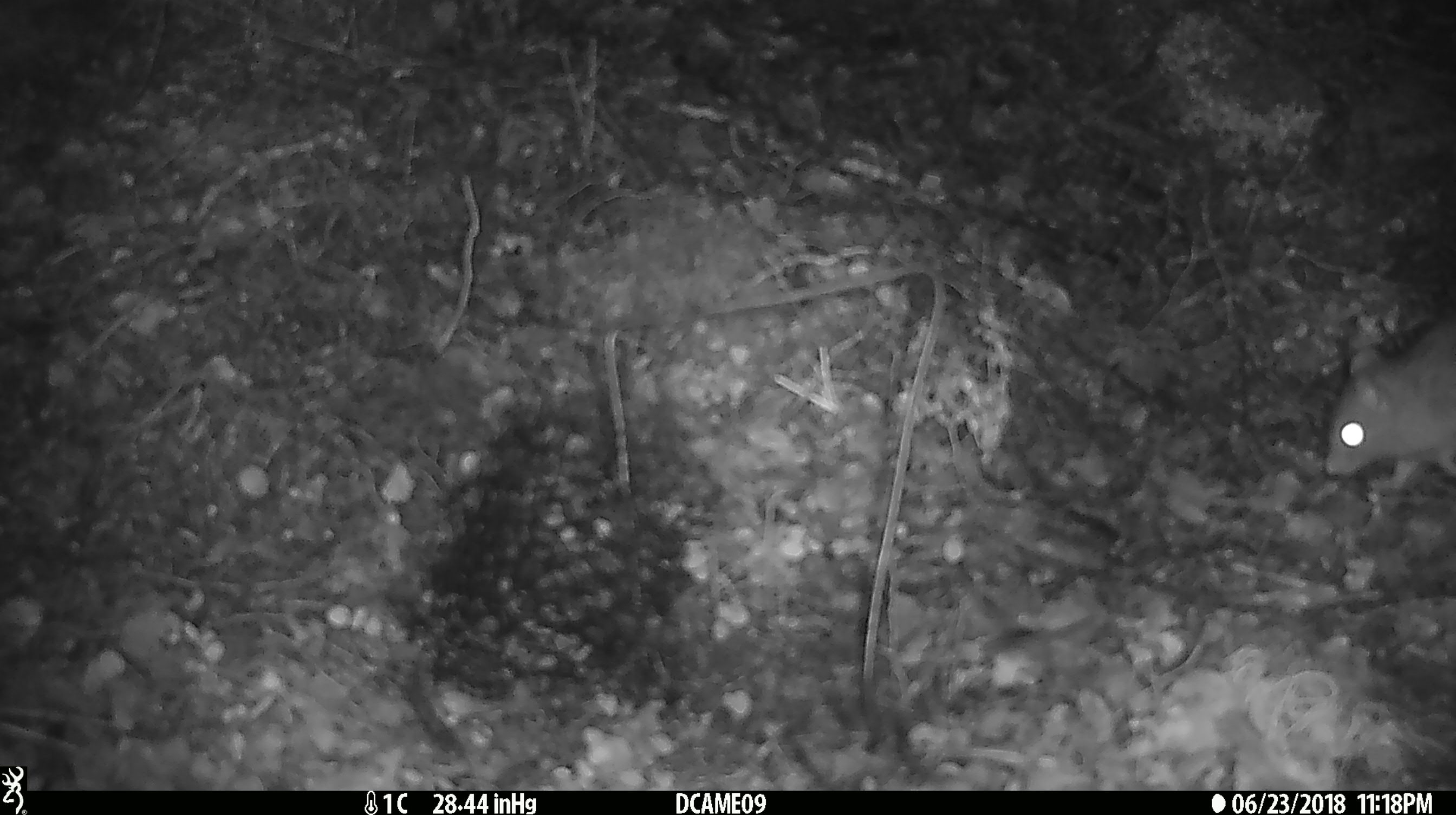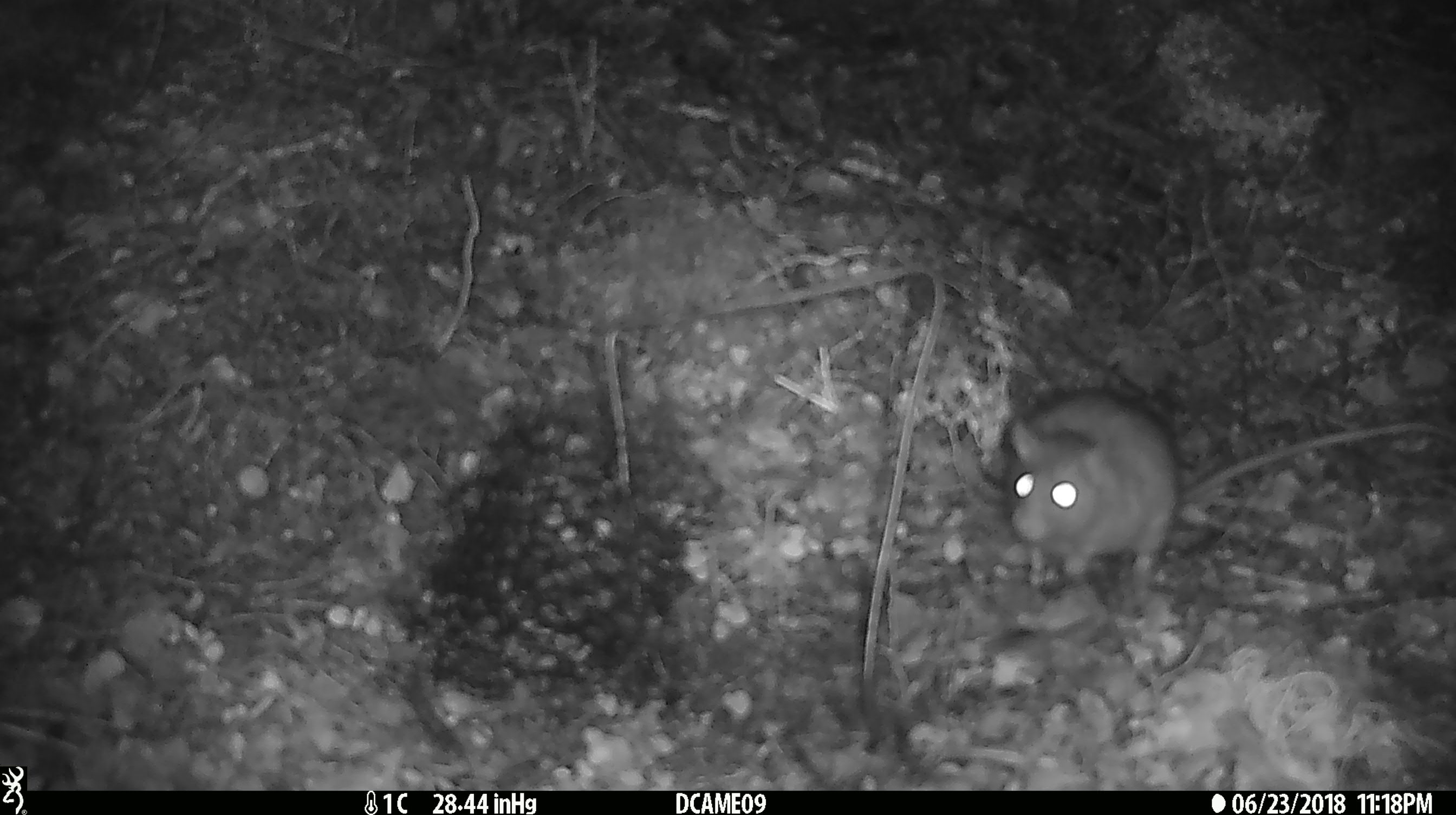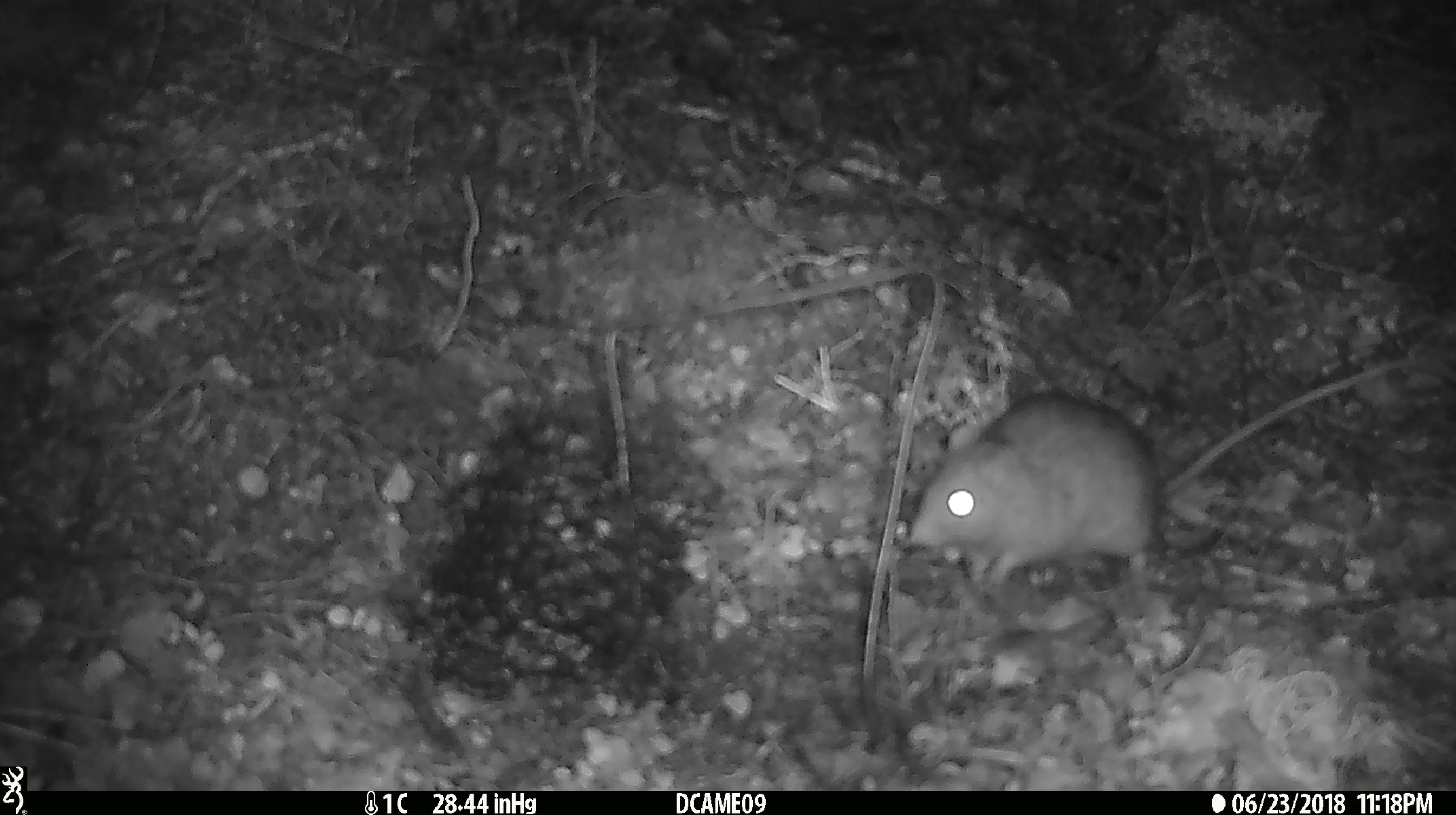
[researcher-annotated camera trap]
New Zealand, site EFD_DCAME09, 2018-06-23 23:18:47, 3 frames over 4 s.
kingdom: Animalia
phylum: Chordata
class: Mammalia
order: Rodentia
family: Muridae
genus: Rattus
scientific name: Rattus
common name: rat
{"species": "rat (Rattus)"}